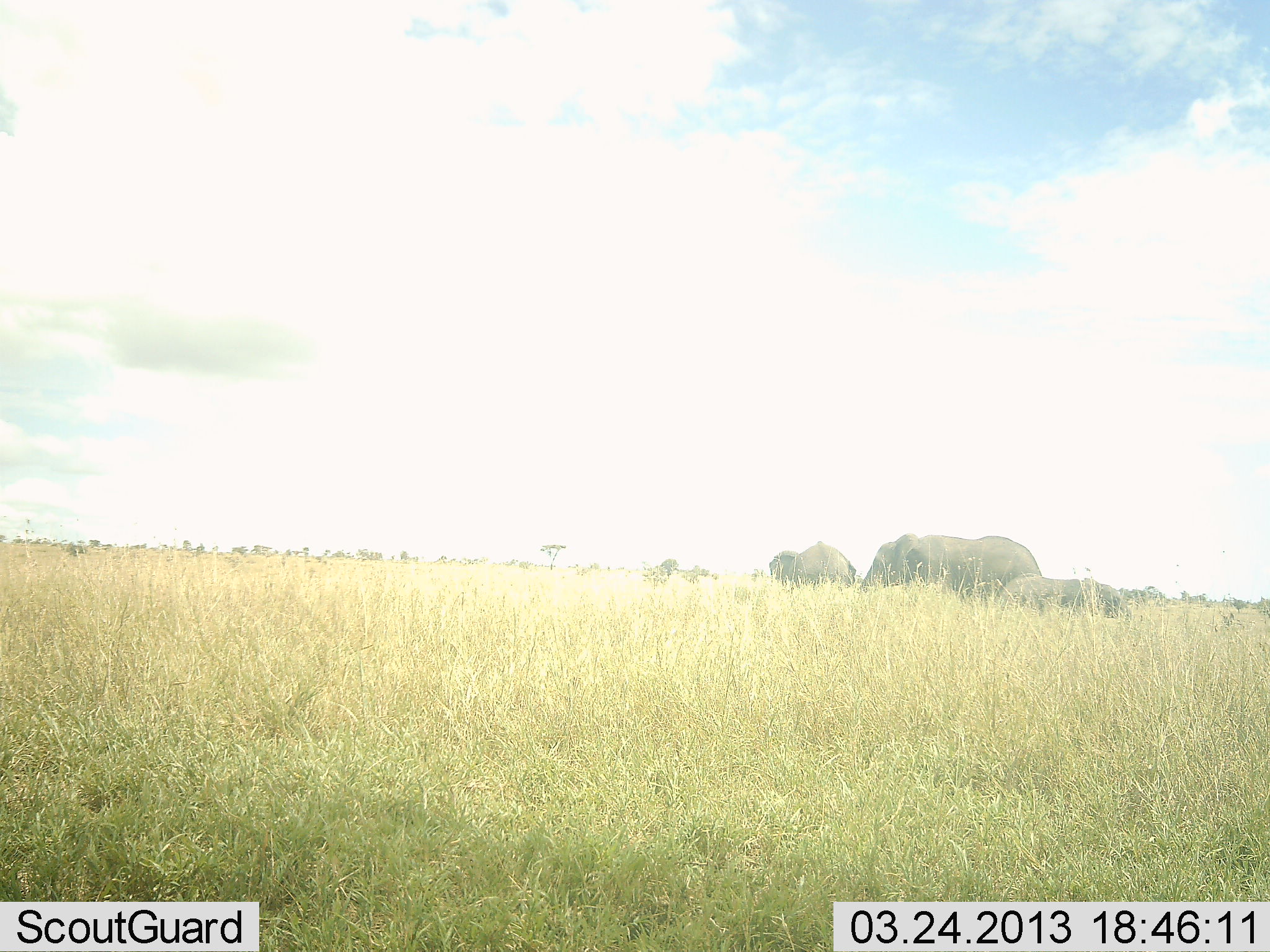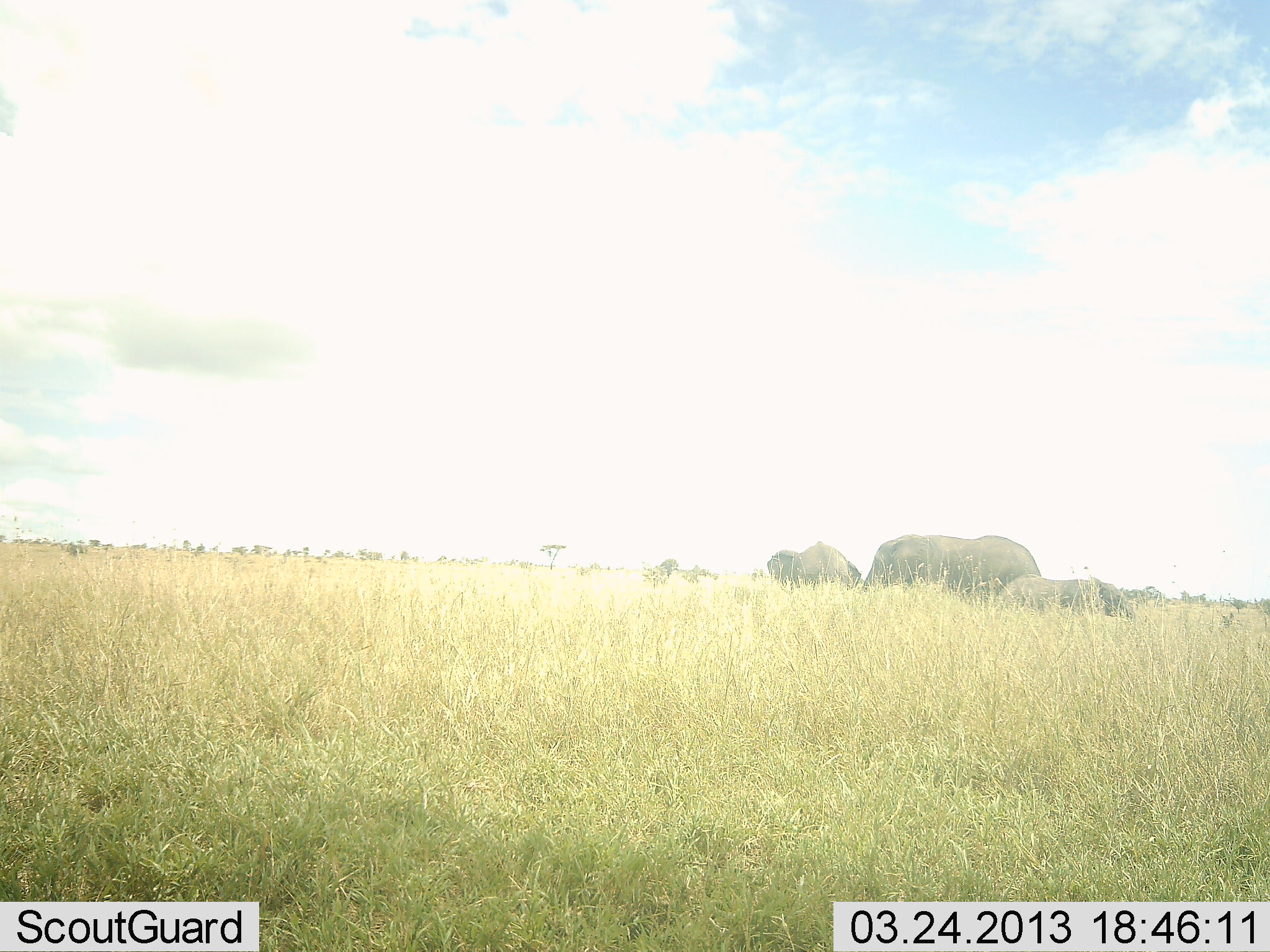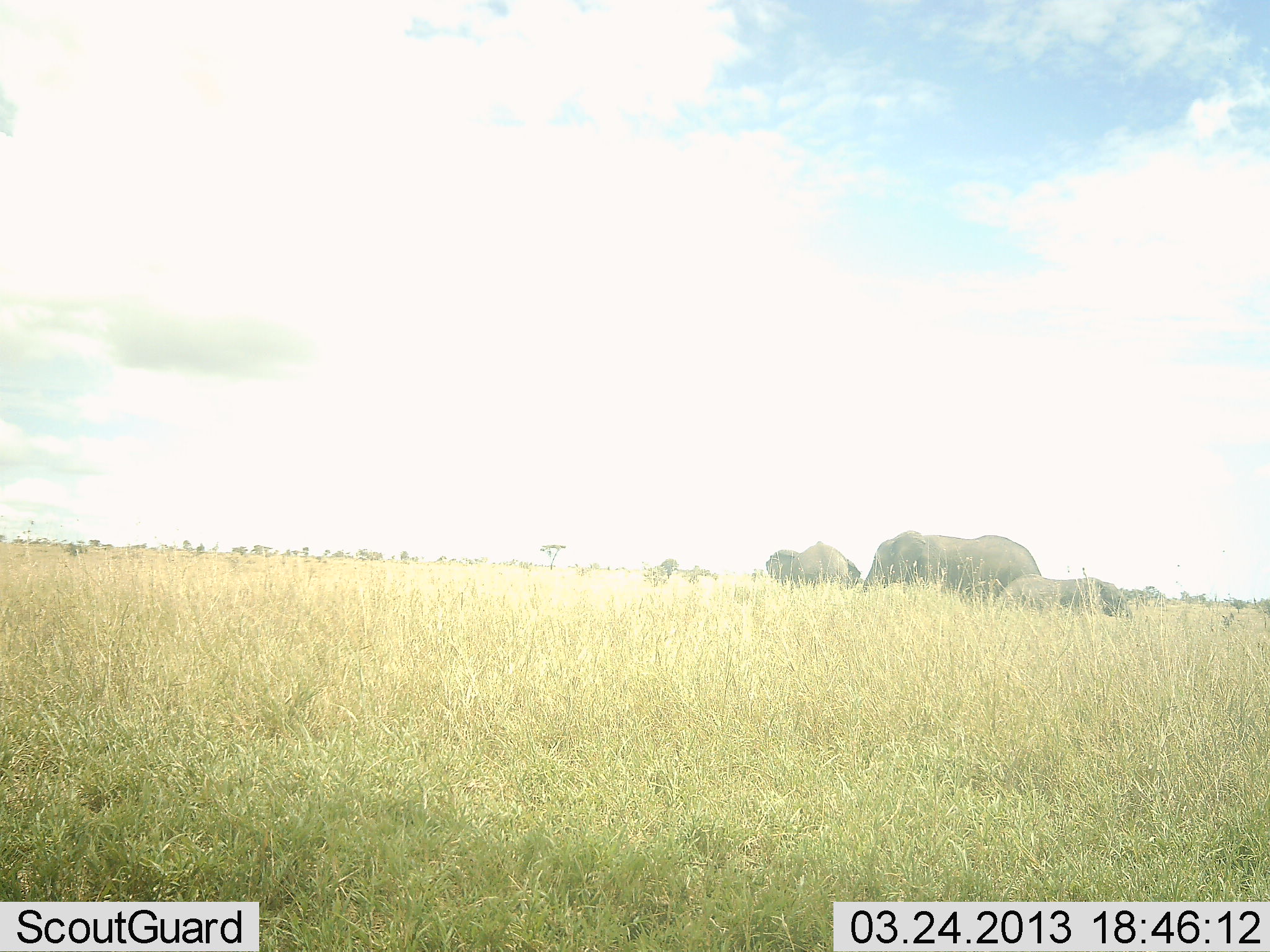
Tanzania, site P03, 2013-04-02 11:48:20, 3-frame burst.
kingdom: Animalia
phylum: Chordata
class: Mammalia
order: Proboscidea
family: Elephantidae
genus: Loxodonta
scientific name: Loxodonta africana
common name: african bush elephant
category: elephant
Elephant (african bush elephant) (Loxodonta africana), count 3. Behavior (volunteer vote fractions): standing 76%, resting 6%, moving 6%, interacting 6%. Young present (vote fraction): 71%. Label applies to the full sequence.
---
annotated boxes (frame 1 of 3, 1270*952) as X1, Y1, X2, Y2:
animal: 860, 533, 1043, 618; 1001, 571, 1133, 646; 769, 540, 856, 601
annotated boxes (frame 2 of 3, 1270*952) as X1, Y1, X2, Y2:
animal: 862, 533, 1044, 618; 1001, 573, 1134, 633; 768, 540, 861, 601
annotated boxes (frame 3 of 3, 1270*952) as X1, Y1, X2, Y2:
animal: 862, 533, 1044, 618; 1001, 573, 1134, 633; 765, 540, 861, 601